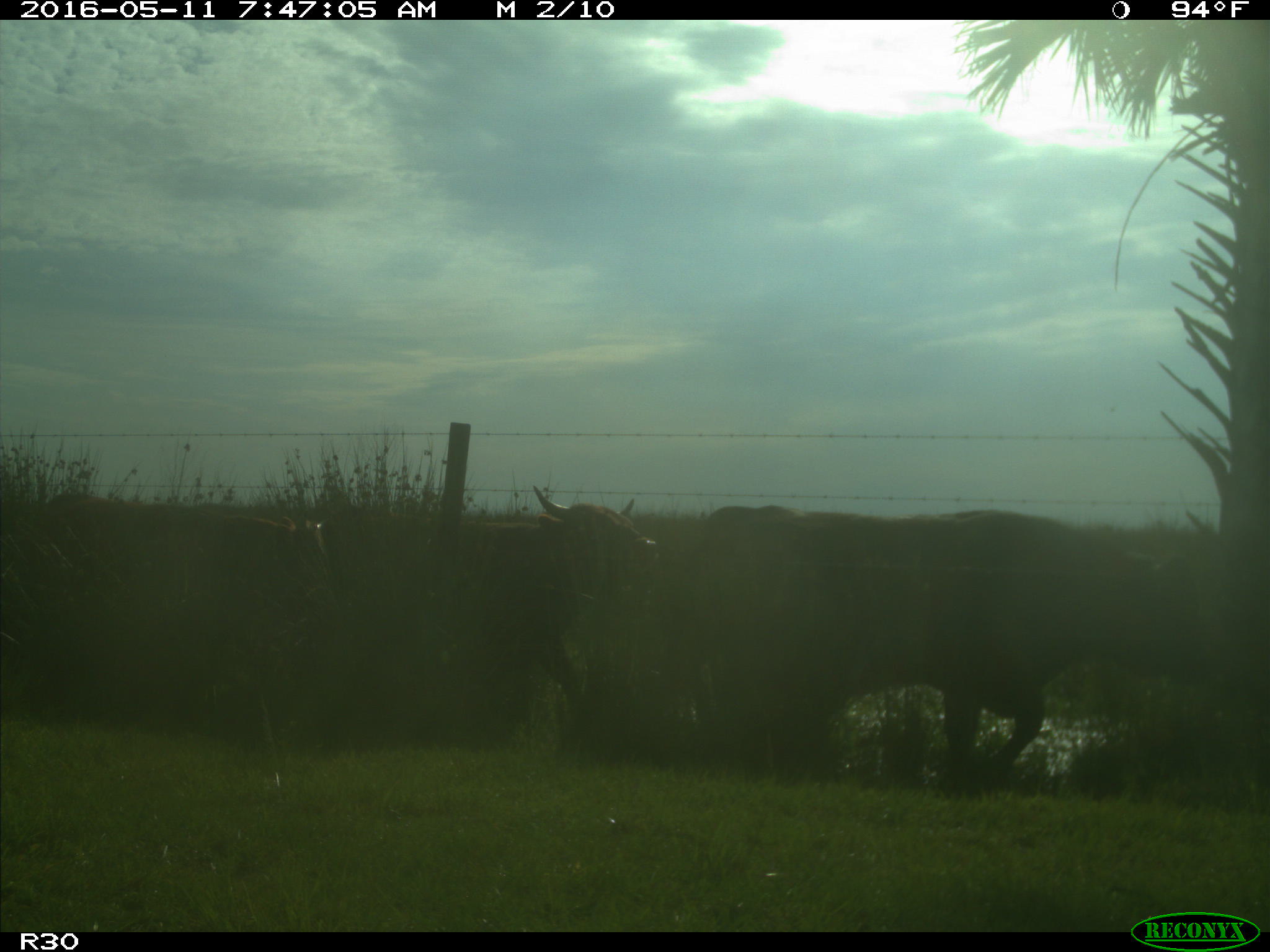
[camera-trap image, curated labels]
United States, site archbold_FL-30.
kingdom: Animalia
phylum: Chordata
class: Mammalia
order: Artiodactyla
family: Bovidae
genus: Bos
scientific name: Bos taurus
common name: domestic cow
Bos taurus (domestic cow).